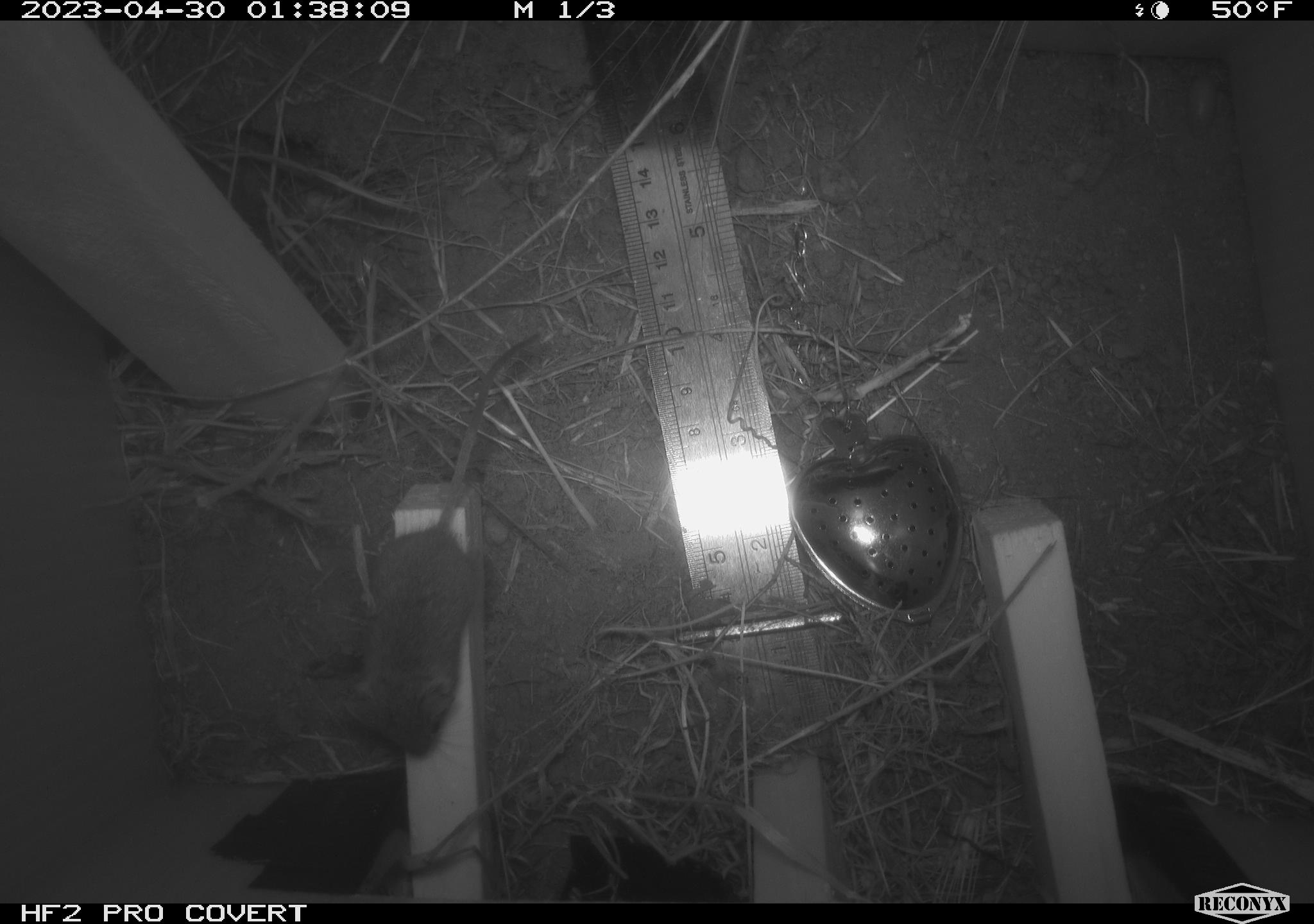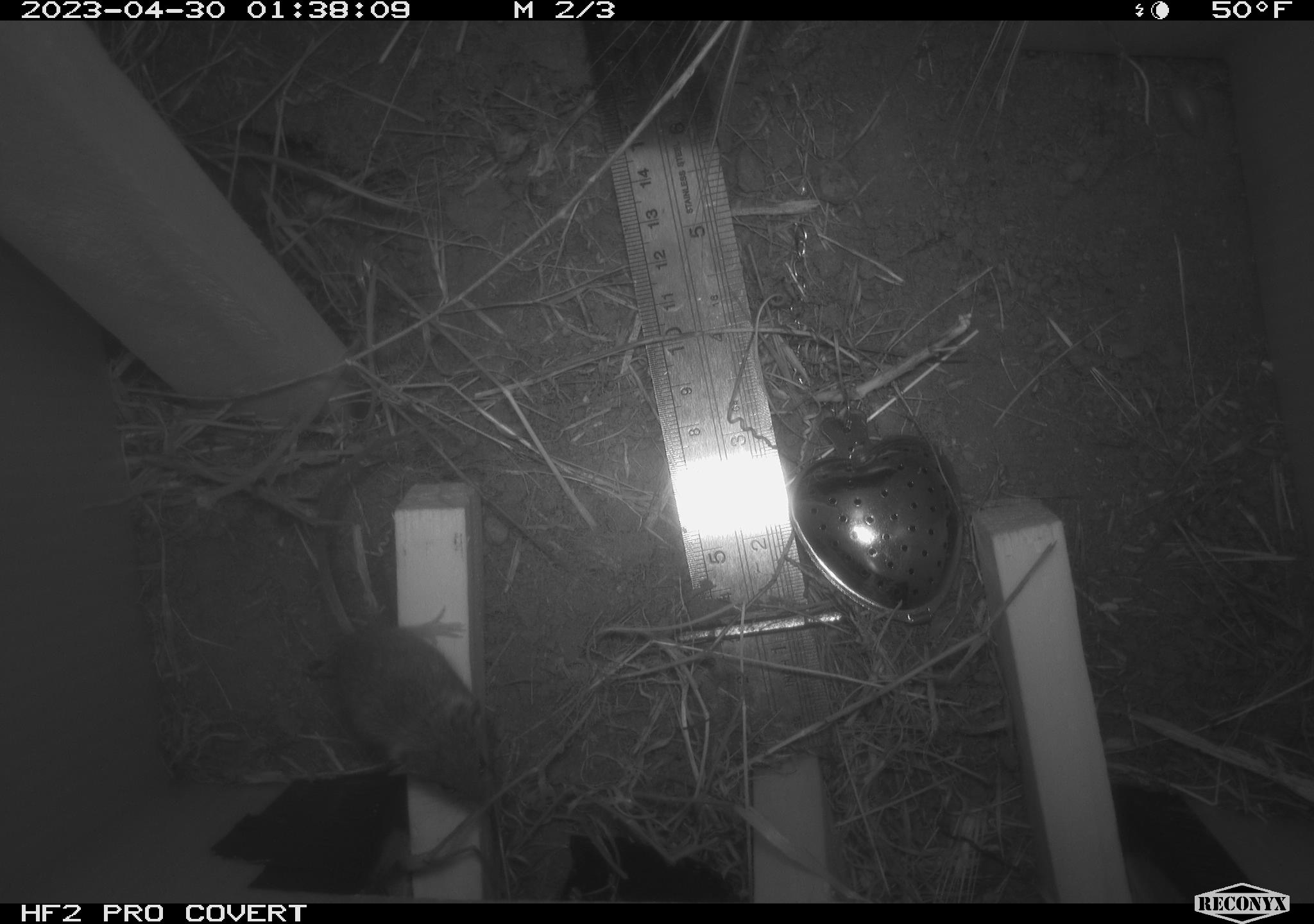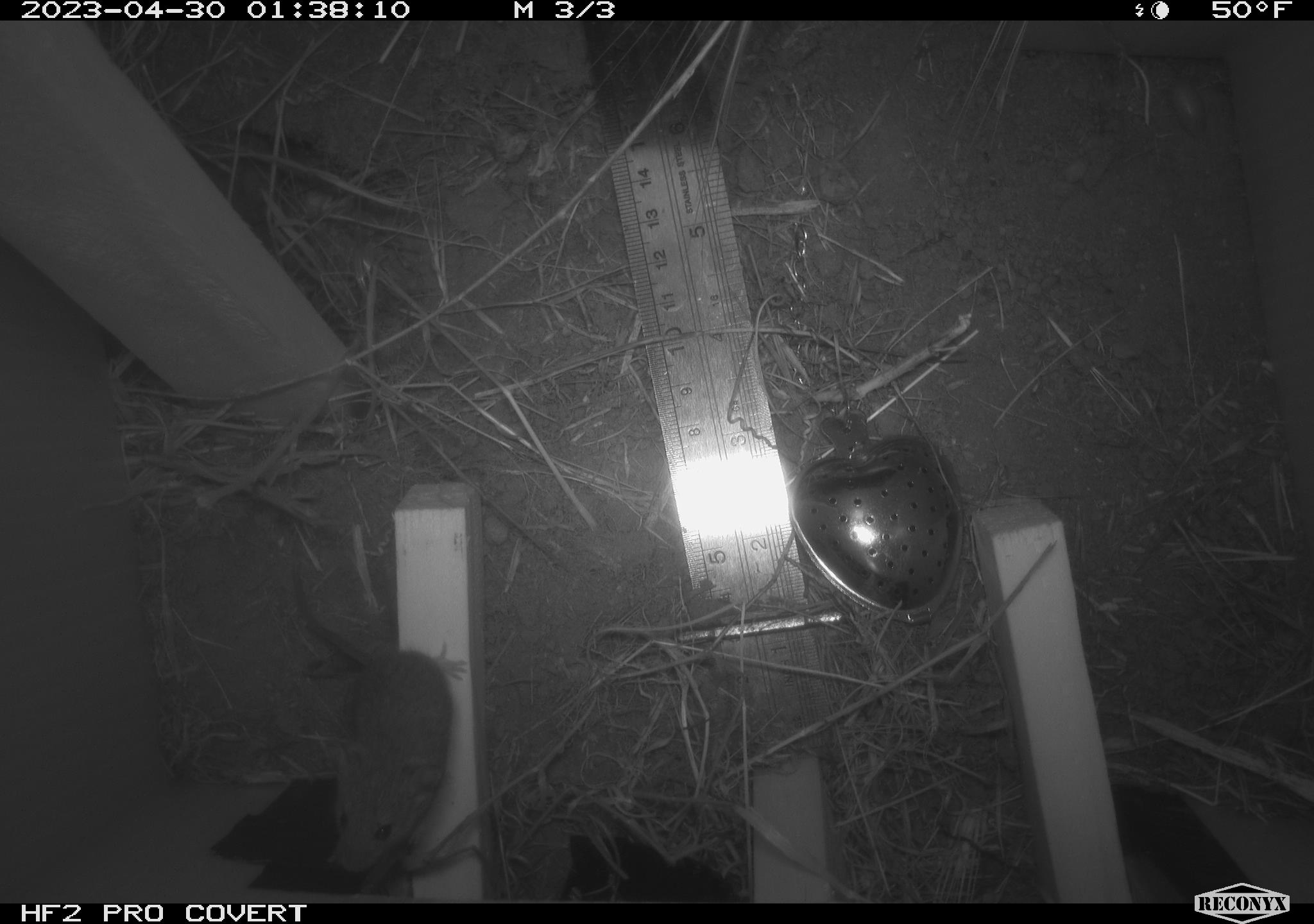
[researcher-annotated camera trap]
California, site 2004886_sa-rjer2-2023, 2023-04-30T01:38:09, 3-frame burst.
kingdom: Animalia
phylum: Chordata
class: Mammalia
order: Rodentia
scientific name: Rodentia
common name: mouse species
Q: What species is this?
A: Mouse species (Rodentia).